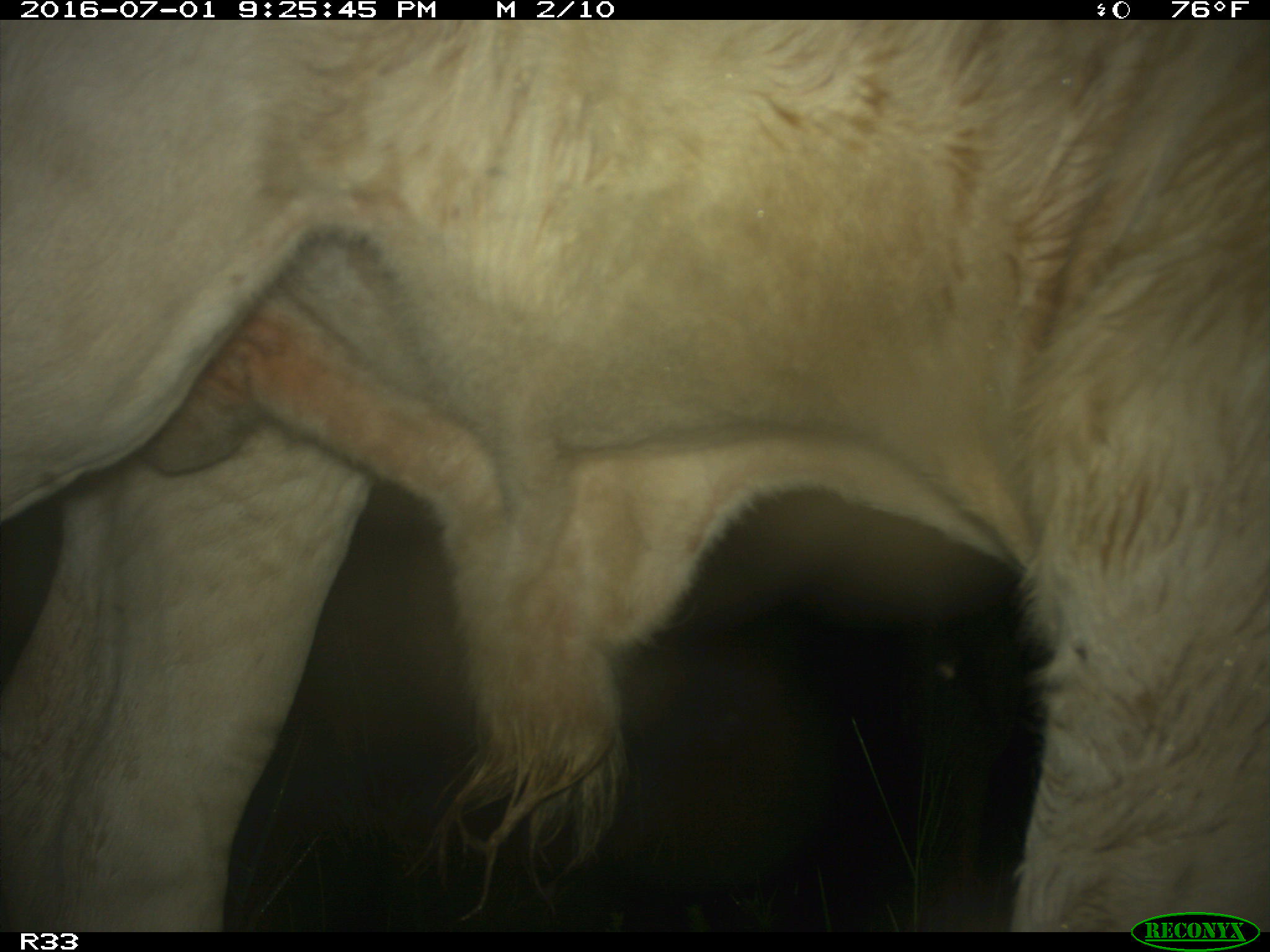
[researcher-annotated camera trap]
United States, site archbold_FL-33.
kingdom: Animalia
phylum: Chordata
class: Mammalia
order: Artiodactyla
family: Bovidae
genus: Bos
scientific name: Bos taurus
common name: domestic cow